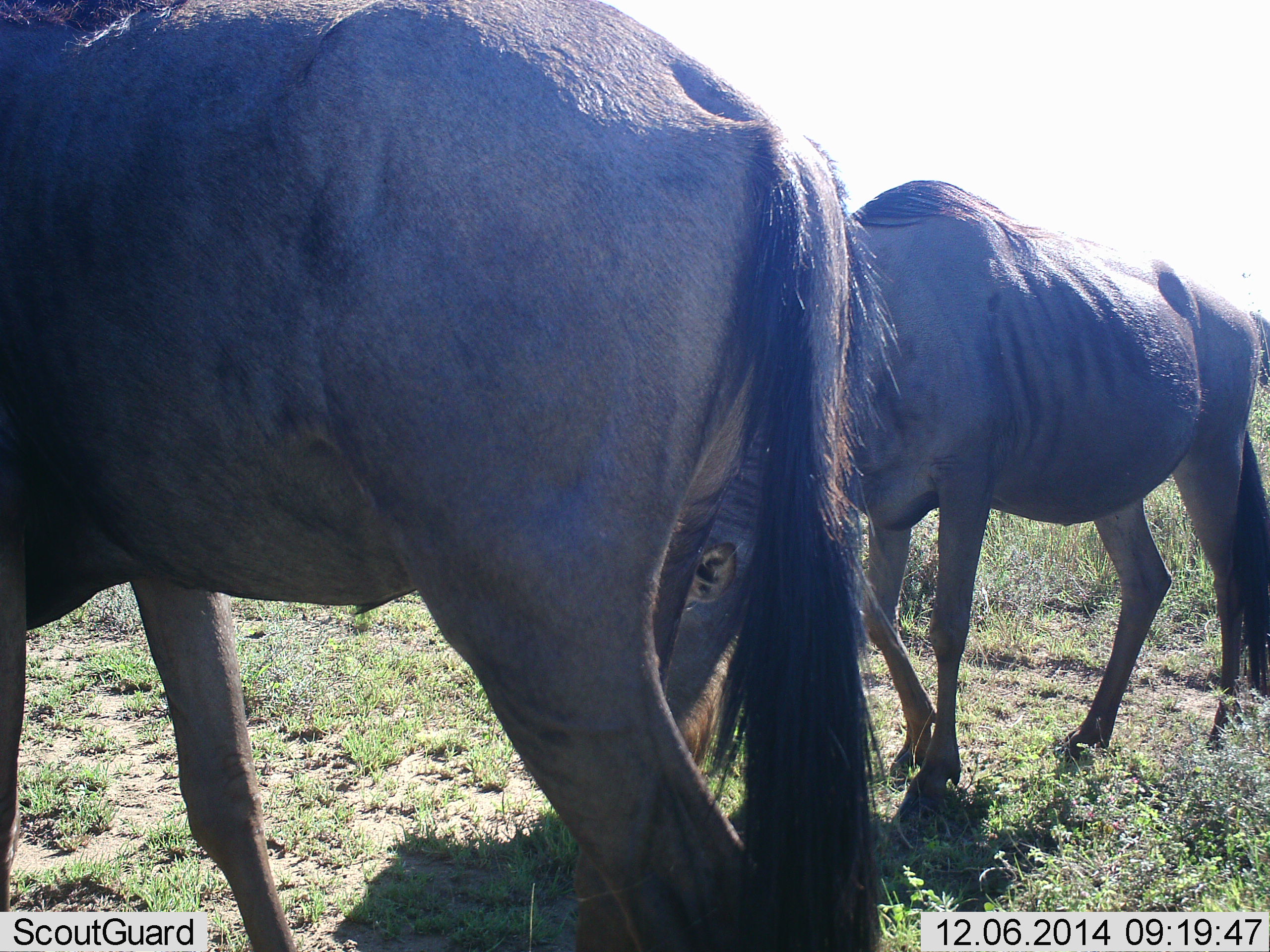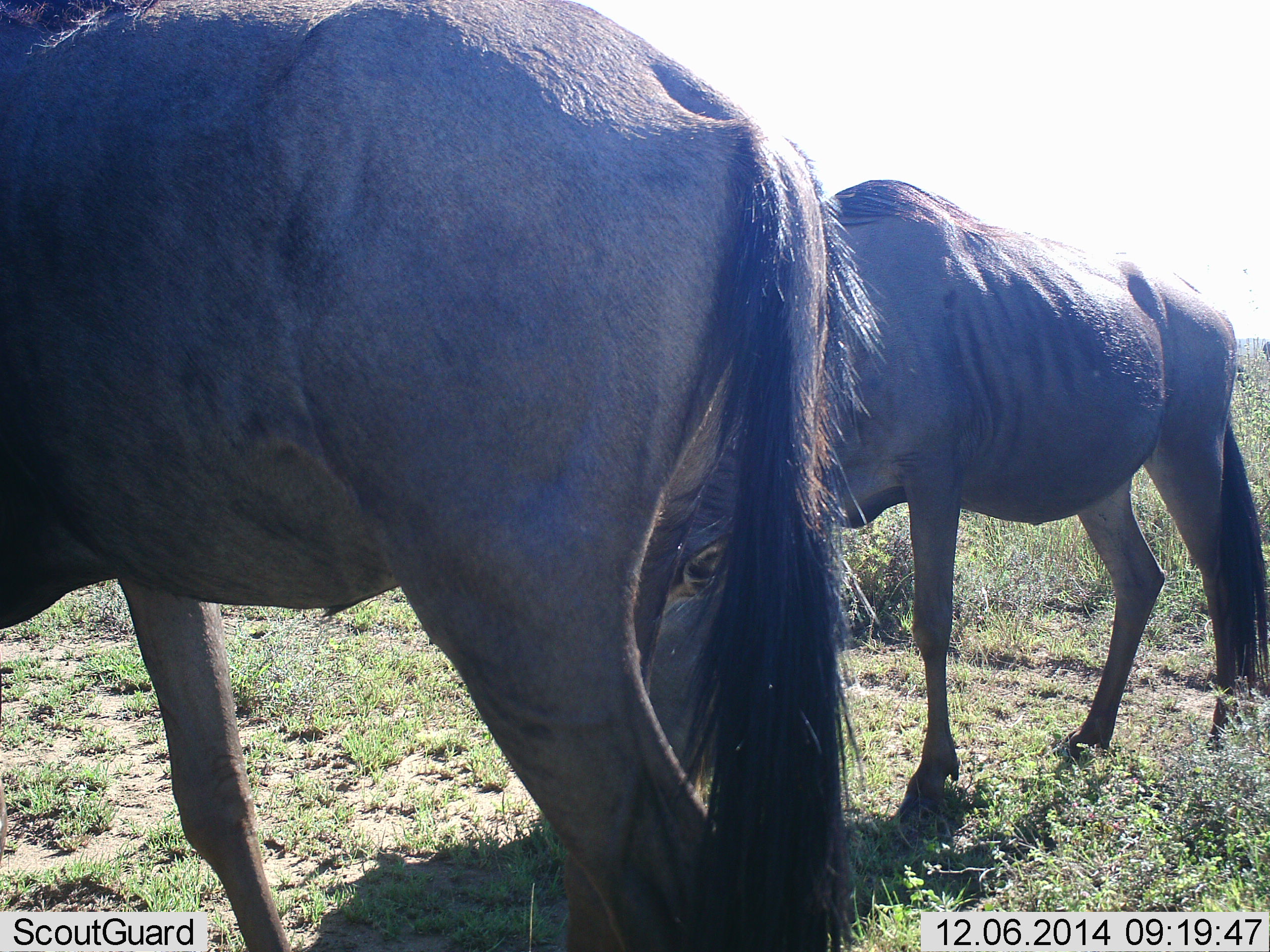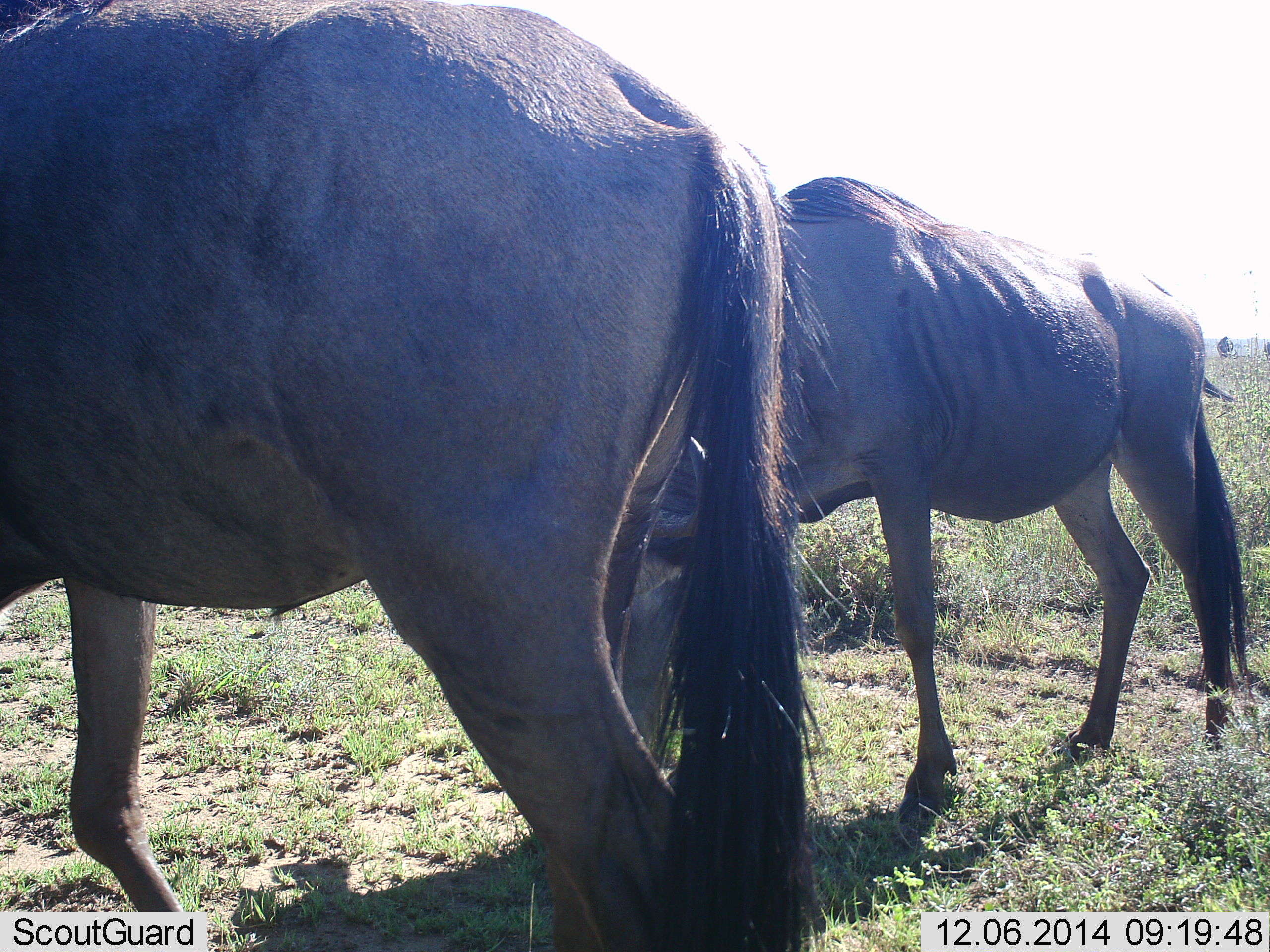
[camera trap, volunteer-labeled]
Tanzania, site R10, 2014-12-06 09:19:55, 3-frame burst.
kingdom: Animalia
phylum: Chordata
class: Mammalia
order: Artiodactyla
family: Bovidae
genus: Connochaetes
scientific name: Connochaetes taurinus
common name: blue wildebeest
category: wildebeest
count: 2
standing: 60%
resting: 0%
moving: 20%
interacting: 10%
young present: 0%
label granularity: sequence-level